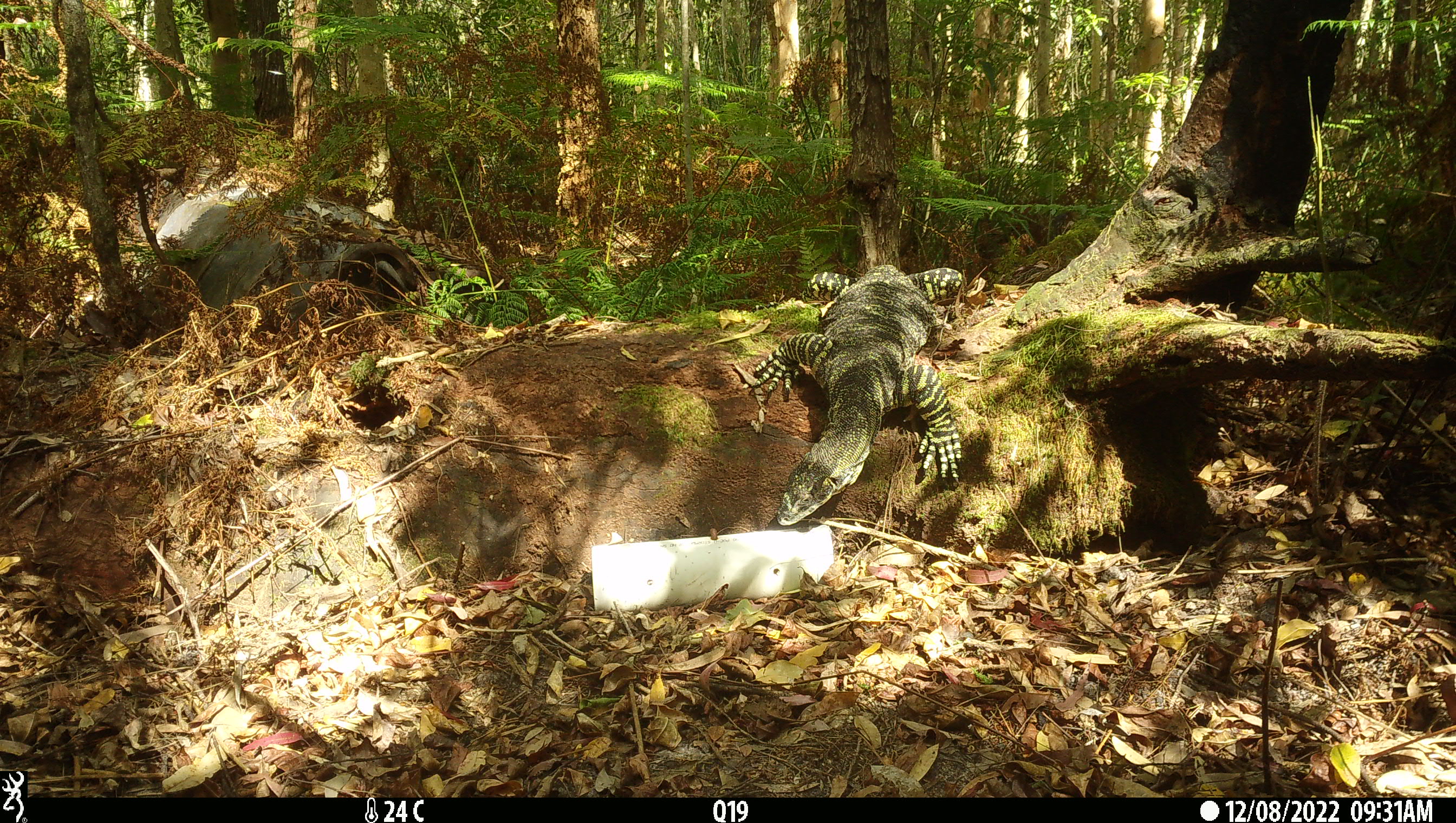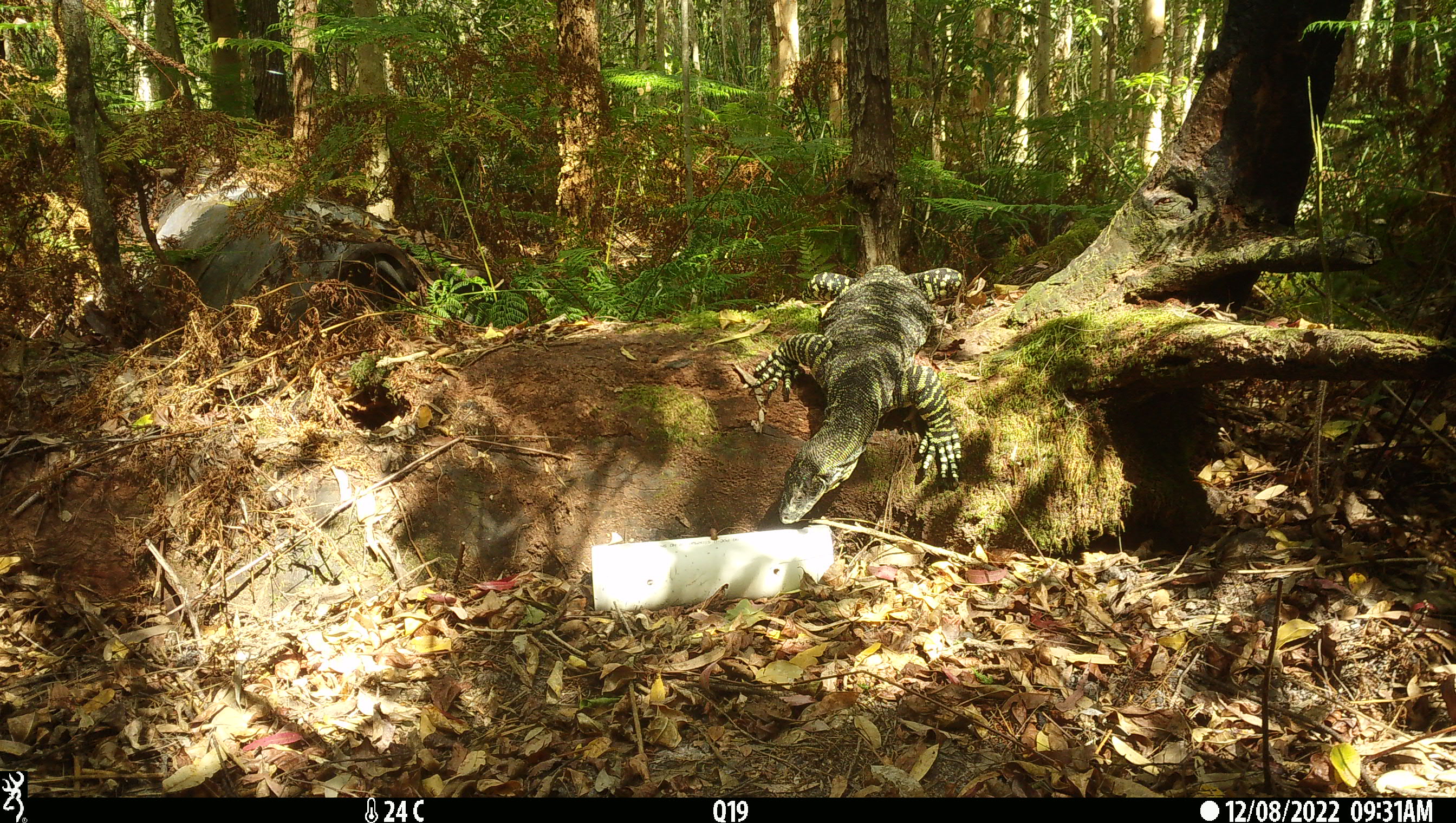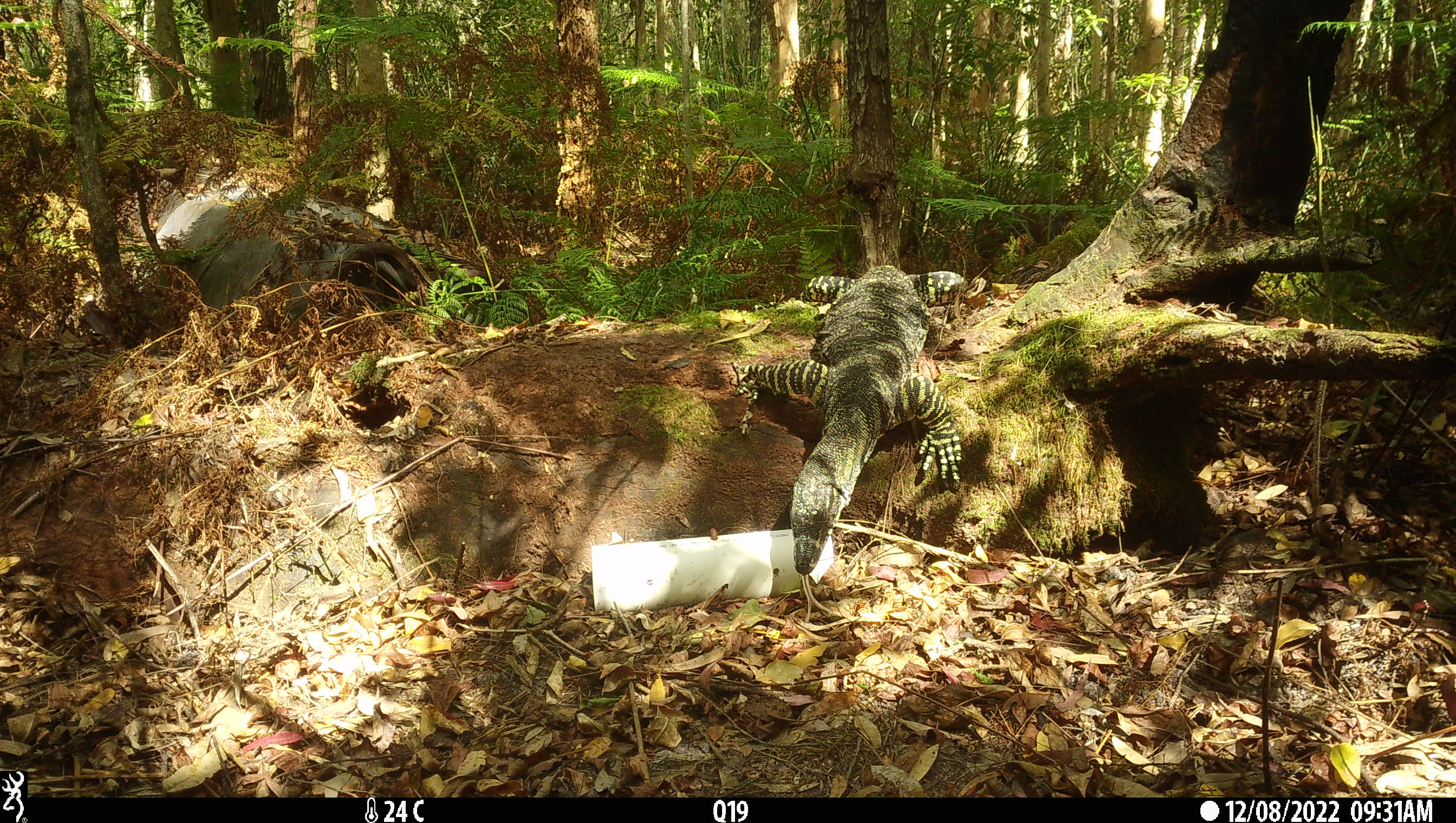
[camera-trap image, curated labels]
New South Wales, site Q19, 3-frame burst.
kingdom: Animalia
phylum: Chordata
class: Reptilia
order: Squamata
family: Varanidae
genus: Varanus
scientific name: Varanus varius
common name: lace monitor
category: goanna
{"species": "goanna (lace monitor) (Varanus varius)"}